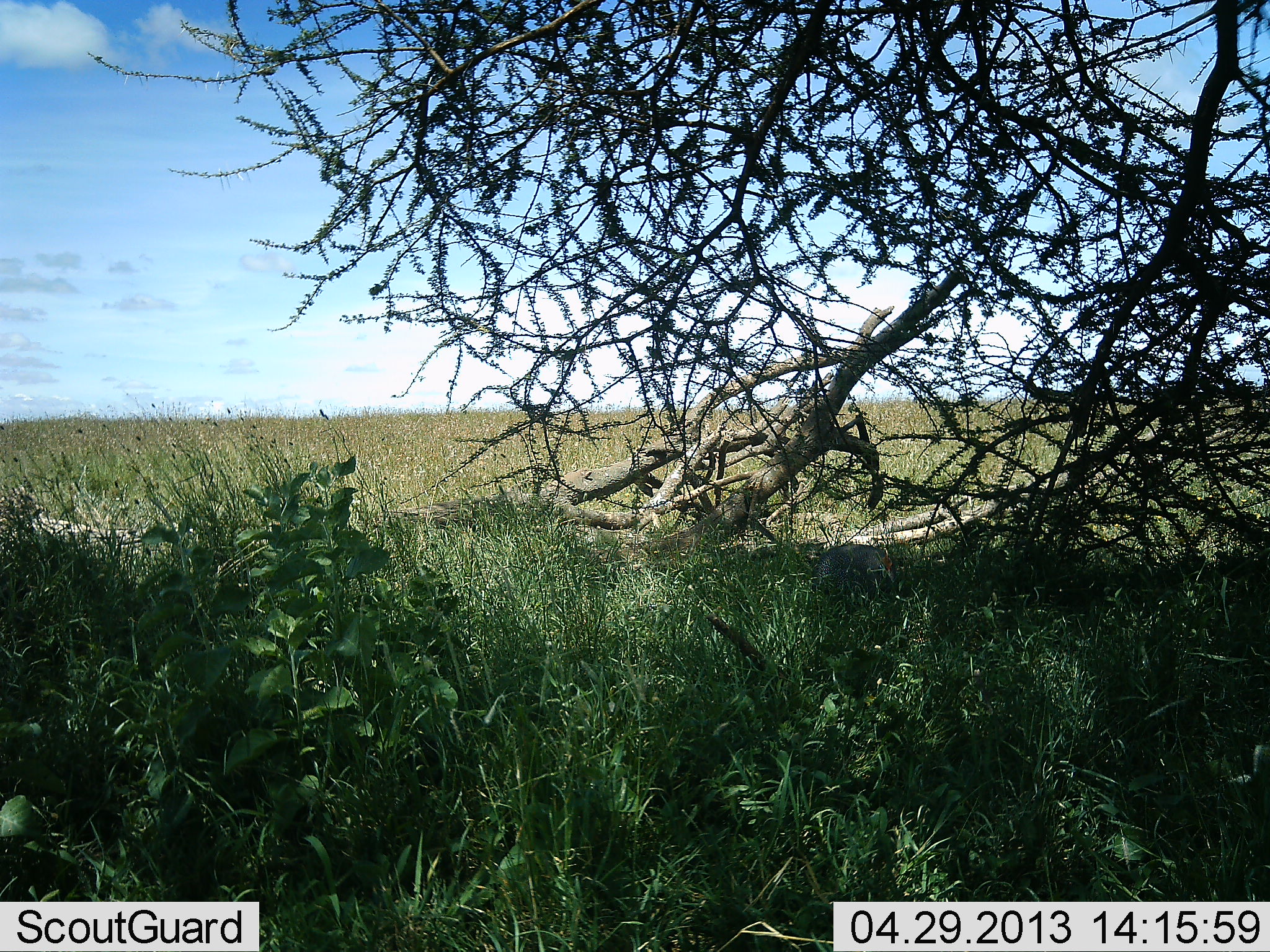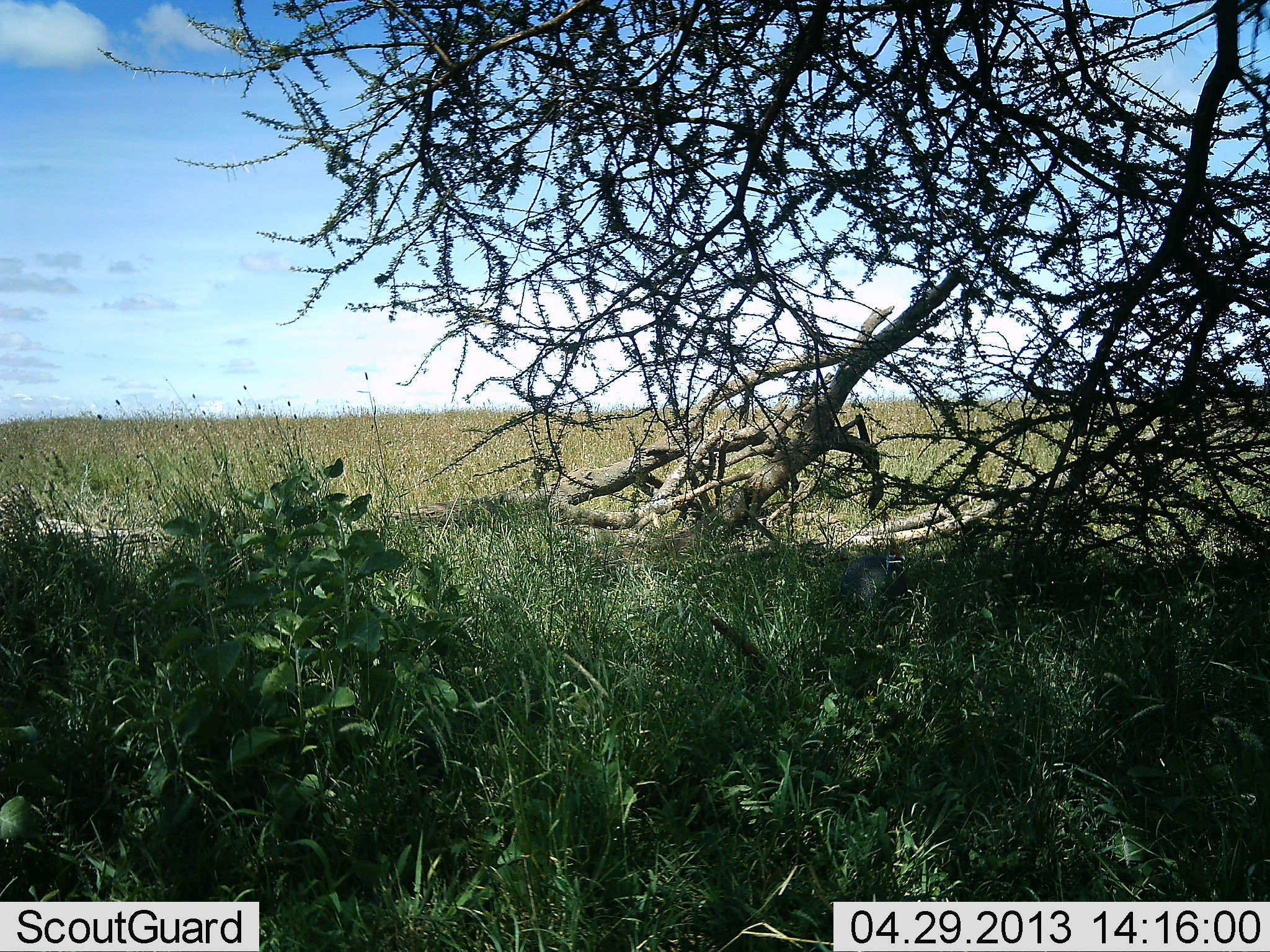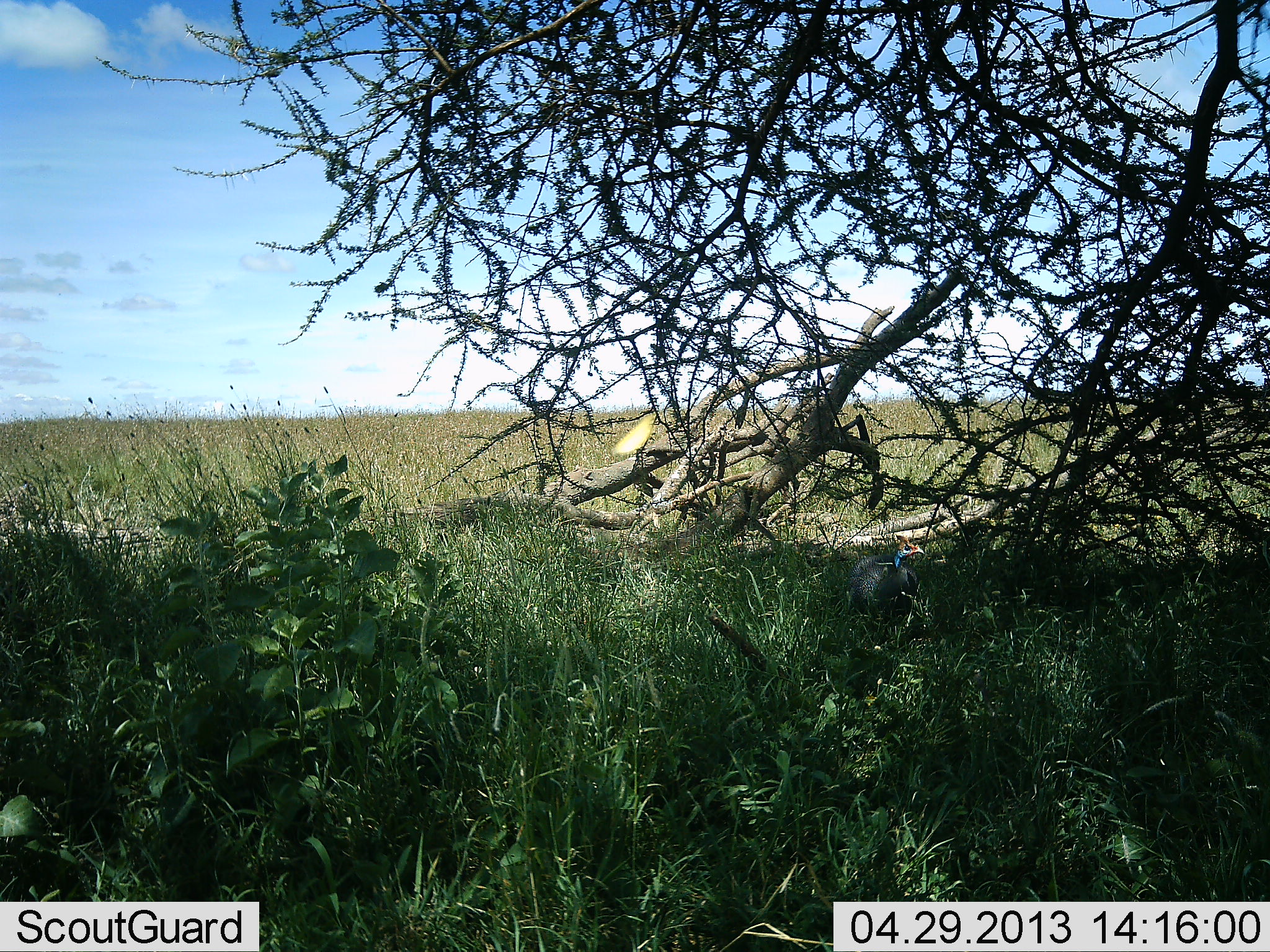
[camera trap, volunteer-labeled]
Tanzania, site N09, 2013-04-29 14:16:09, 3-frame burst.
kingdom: Animalia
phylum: Chordata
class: Aves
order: Galliformes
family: Numididae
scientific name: Numididae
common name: guinea fowl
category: guineafowl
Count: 1.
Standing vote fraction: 33%.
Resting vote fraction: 11%.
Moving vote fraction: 67%.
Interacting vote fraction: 0%.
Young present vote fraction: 0%.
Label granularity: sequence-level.